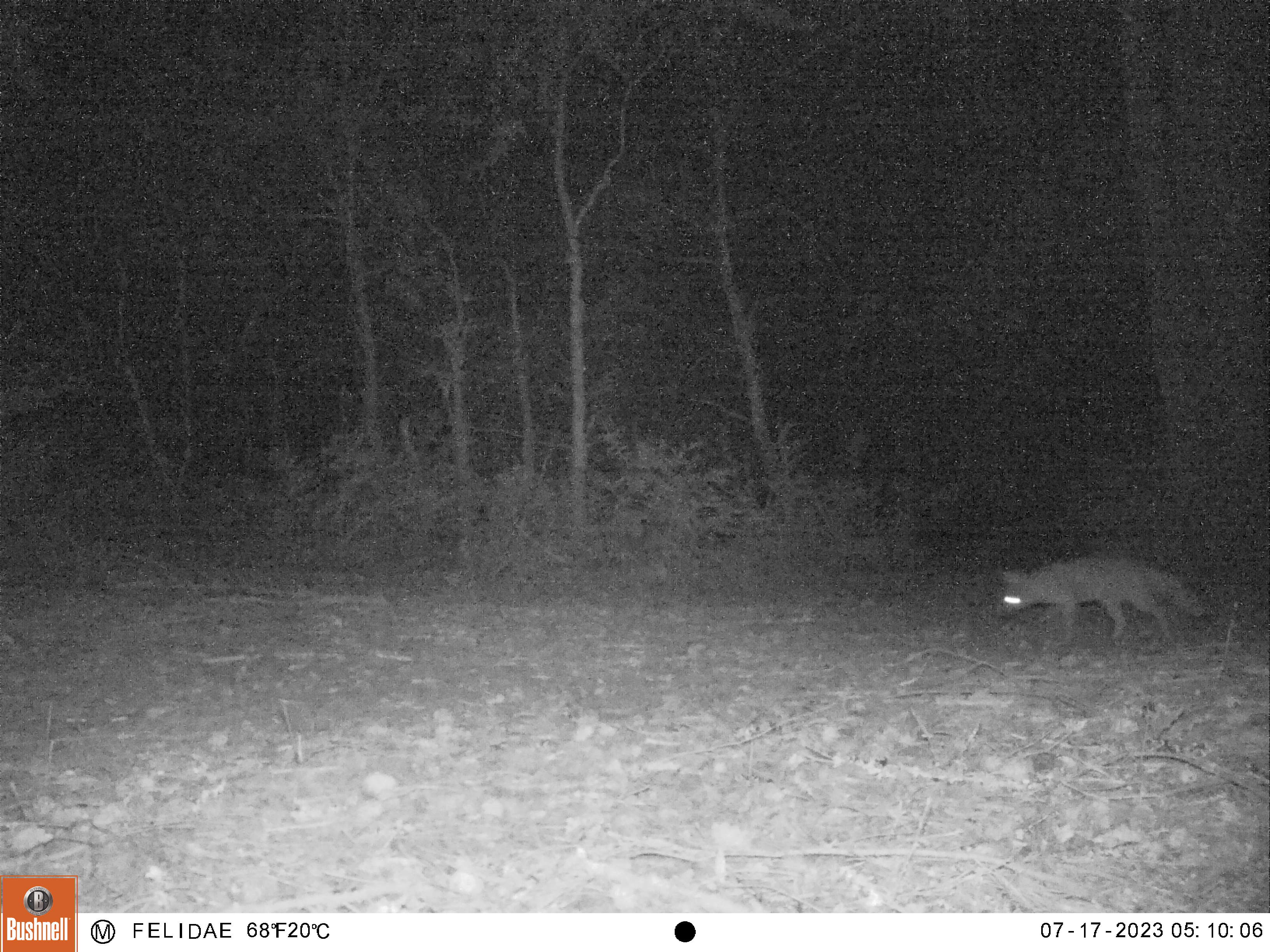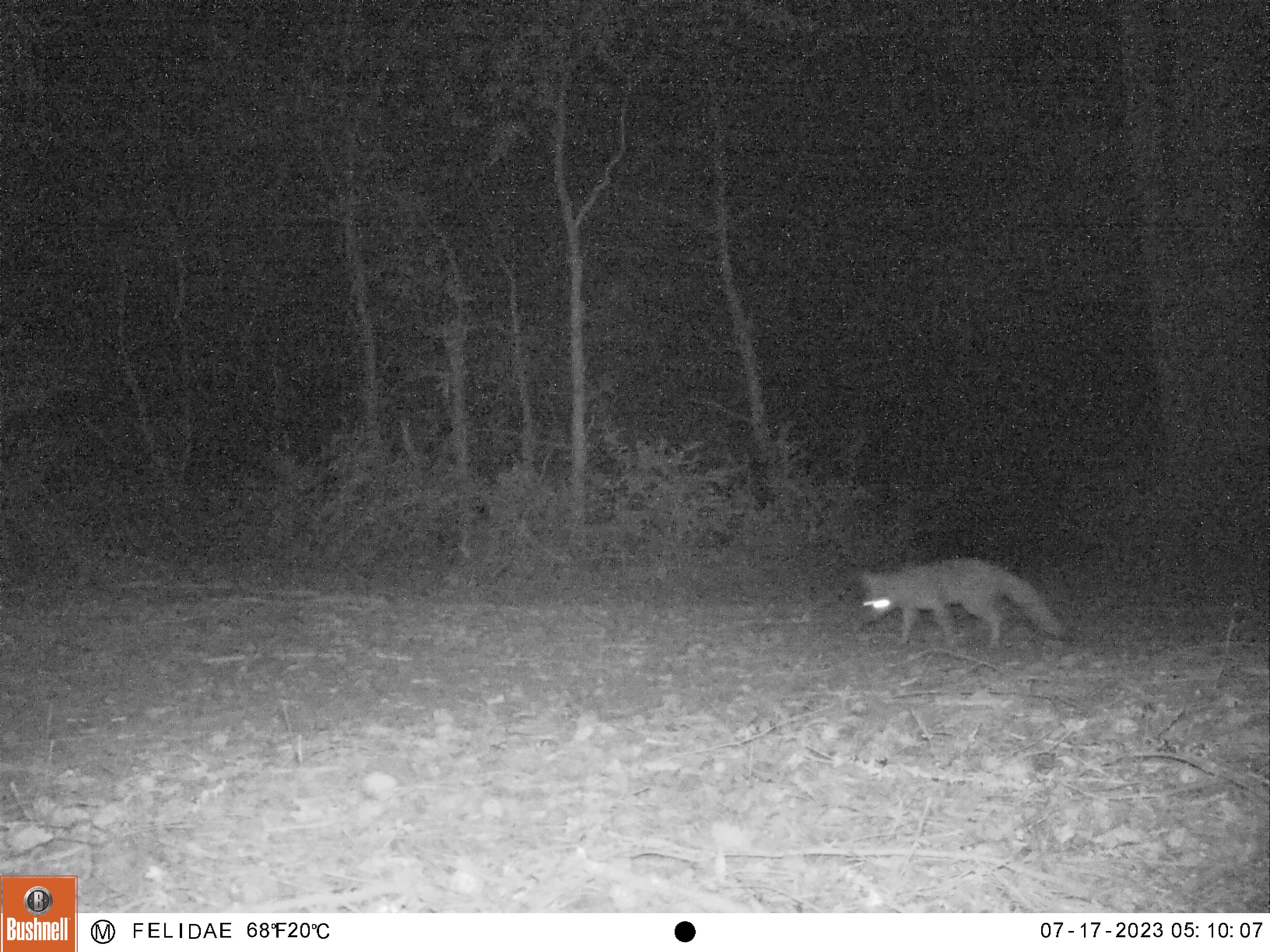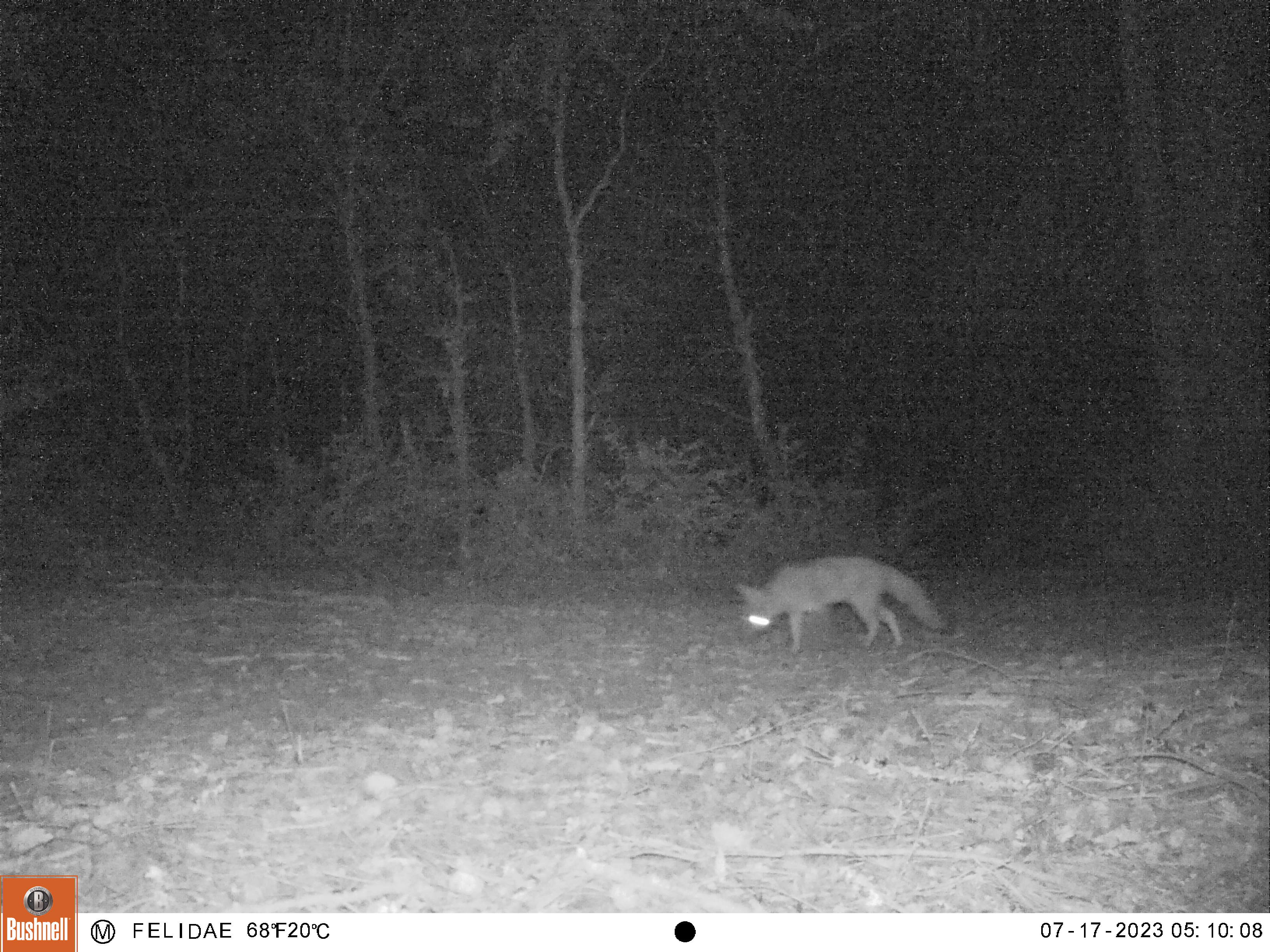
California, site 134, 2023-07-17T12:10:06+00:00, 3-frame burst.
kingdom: Animalia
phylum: Chordata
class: Mammalia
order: Carnivora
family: Canidae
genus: Urocyon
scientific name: Urocyon cinereoargenteus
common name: gray fox